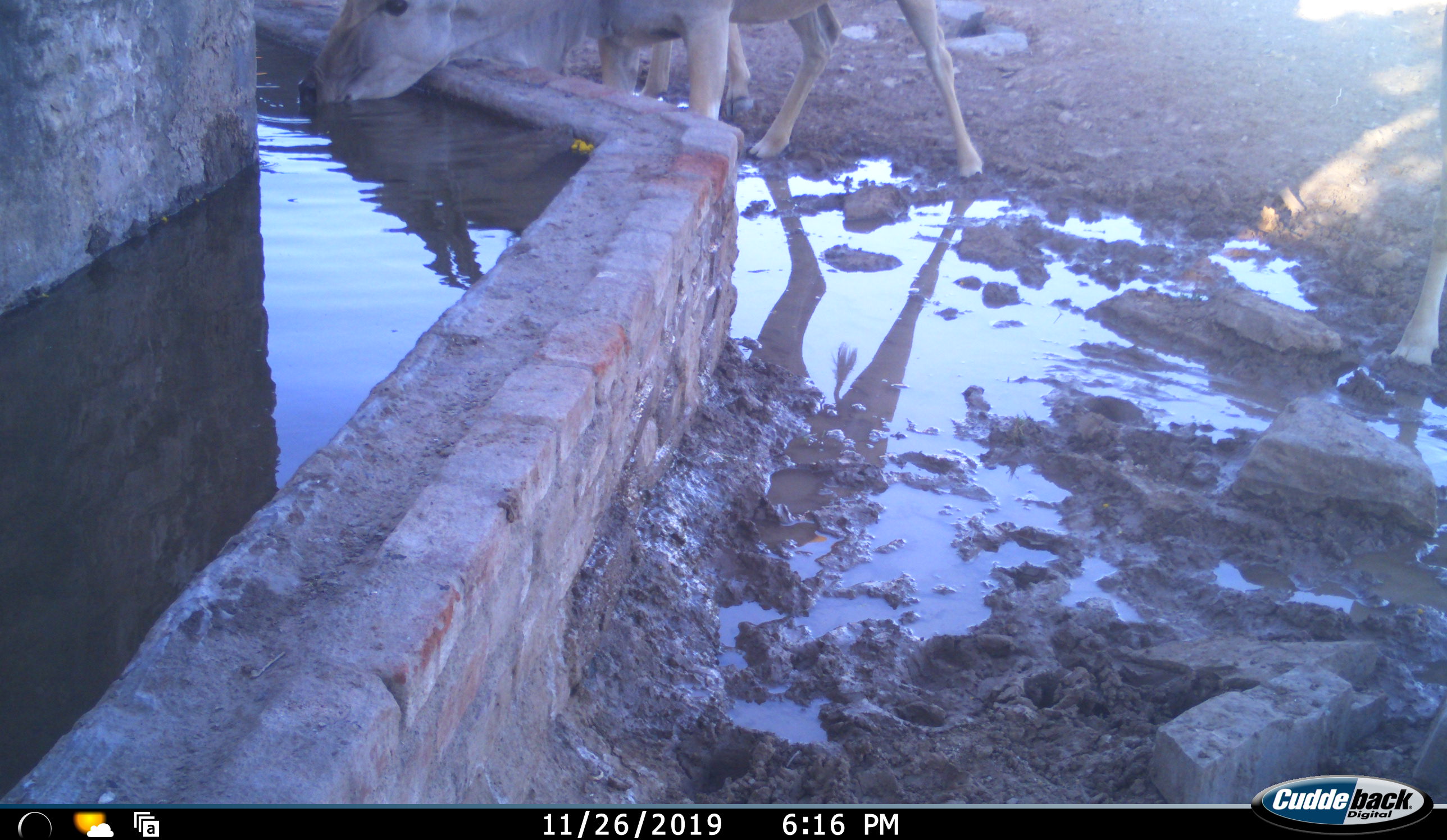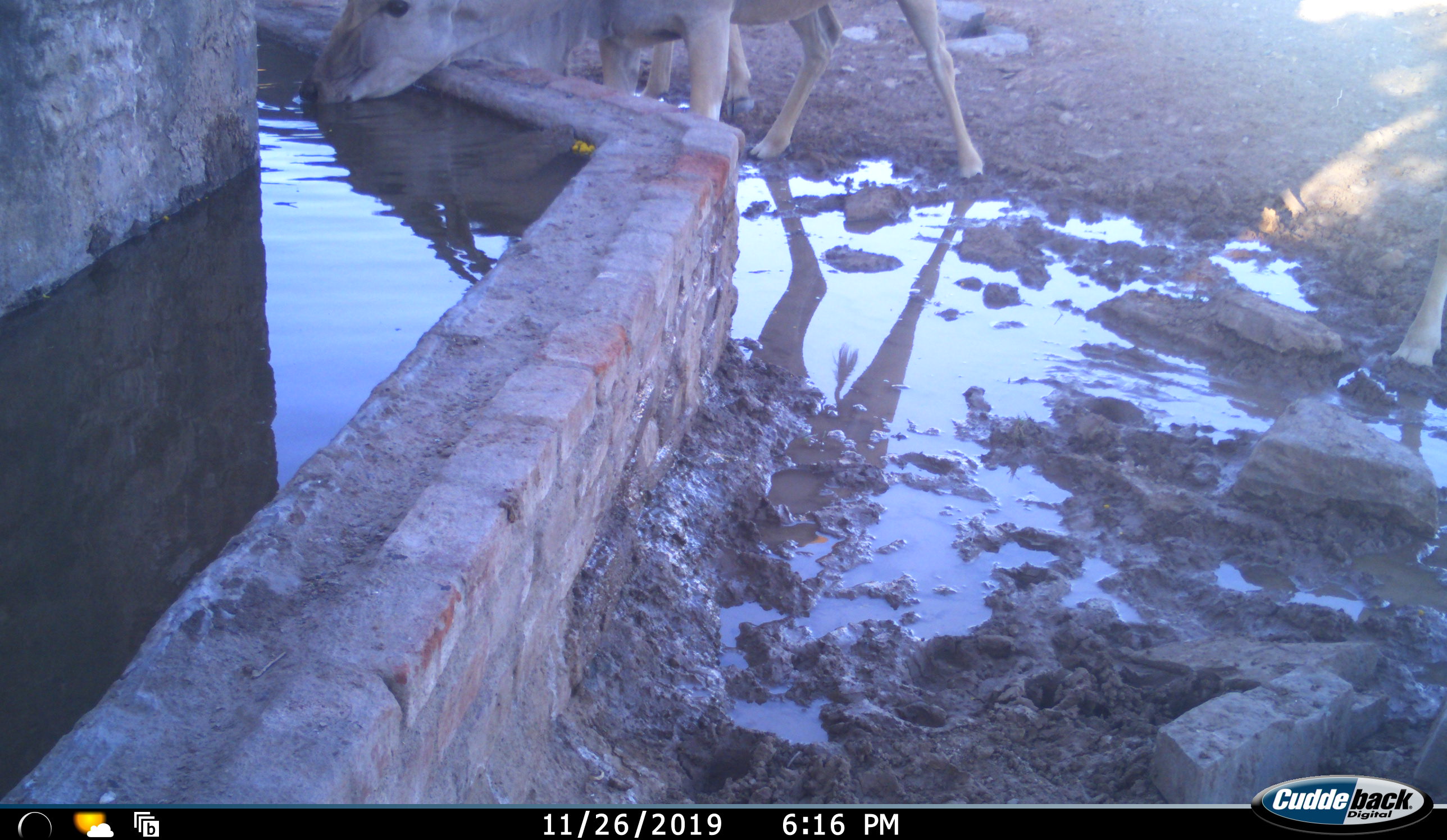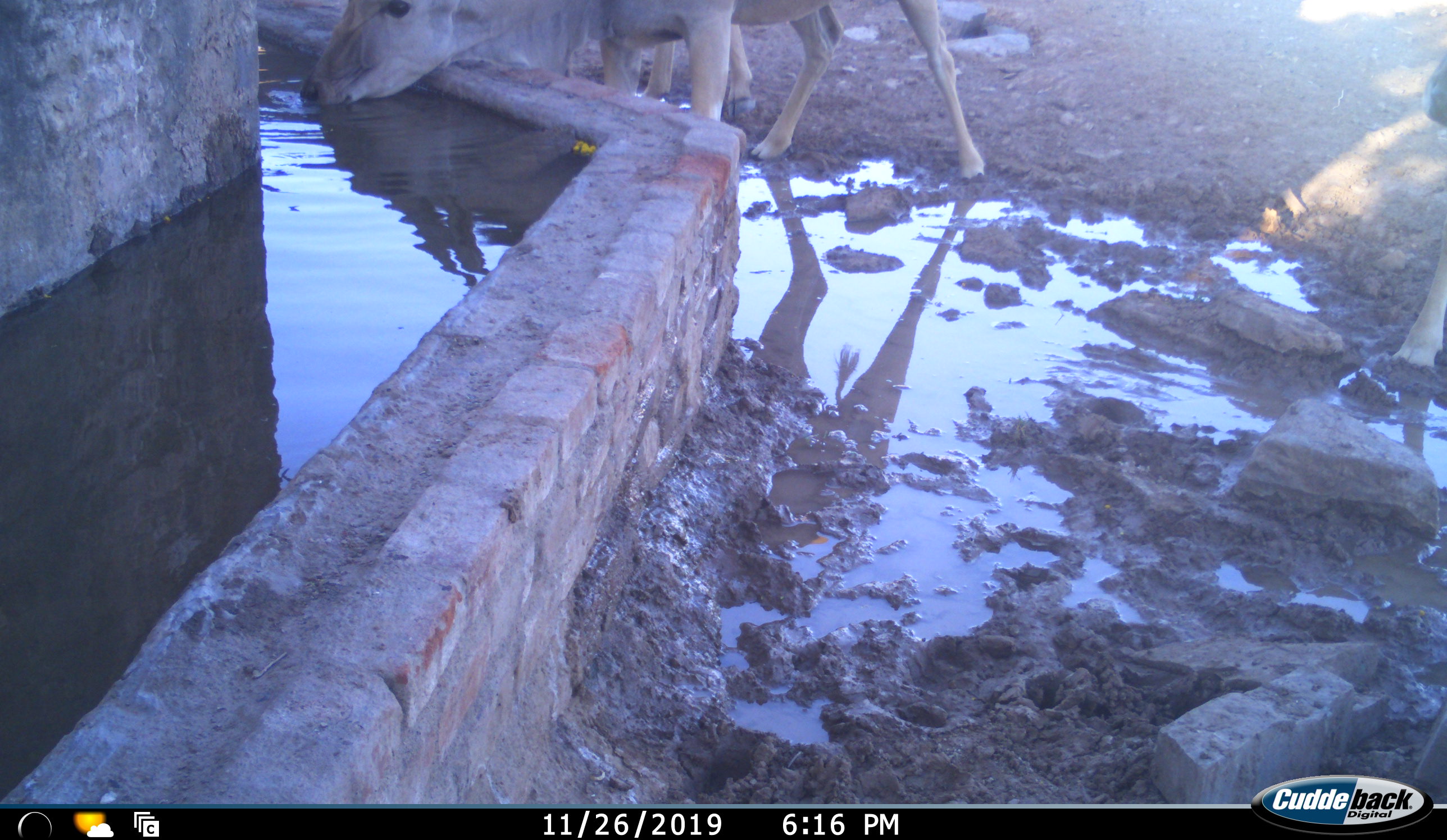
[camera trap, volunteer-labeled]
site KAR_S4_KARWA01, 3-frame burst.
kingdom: Animalia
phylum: Chordata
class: Mammalia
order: Artiodactyla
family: Bovidae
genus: Tragelaphus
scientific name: Tragelaphus oryx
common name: eland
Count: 3.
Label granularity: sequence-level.